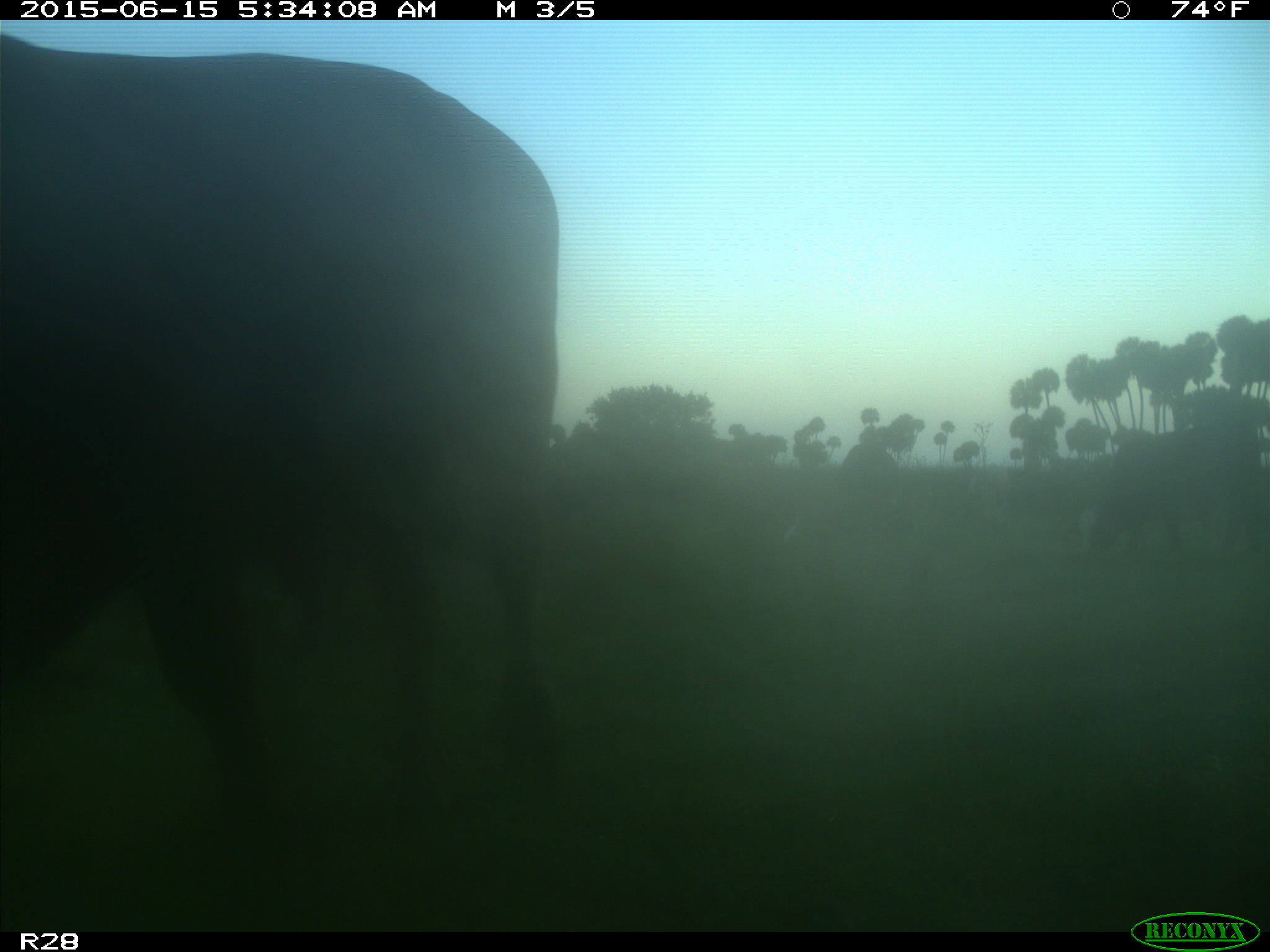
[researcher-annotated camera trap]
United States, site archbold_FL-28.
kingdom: Animalia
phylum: Chordata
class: Mammalia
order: Artiodactyla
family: Bovidae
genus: Bos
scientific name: Bos taurus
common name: domestic cow